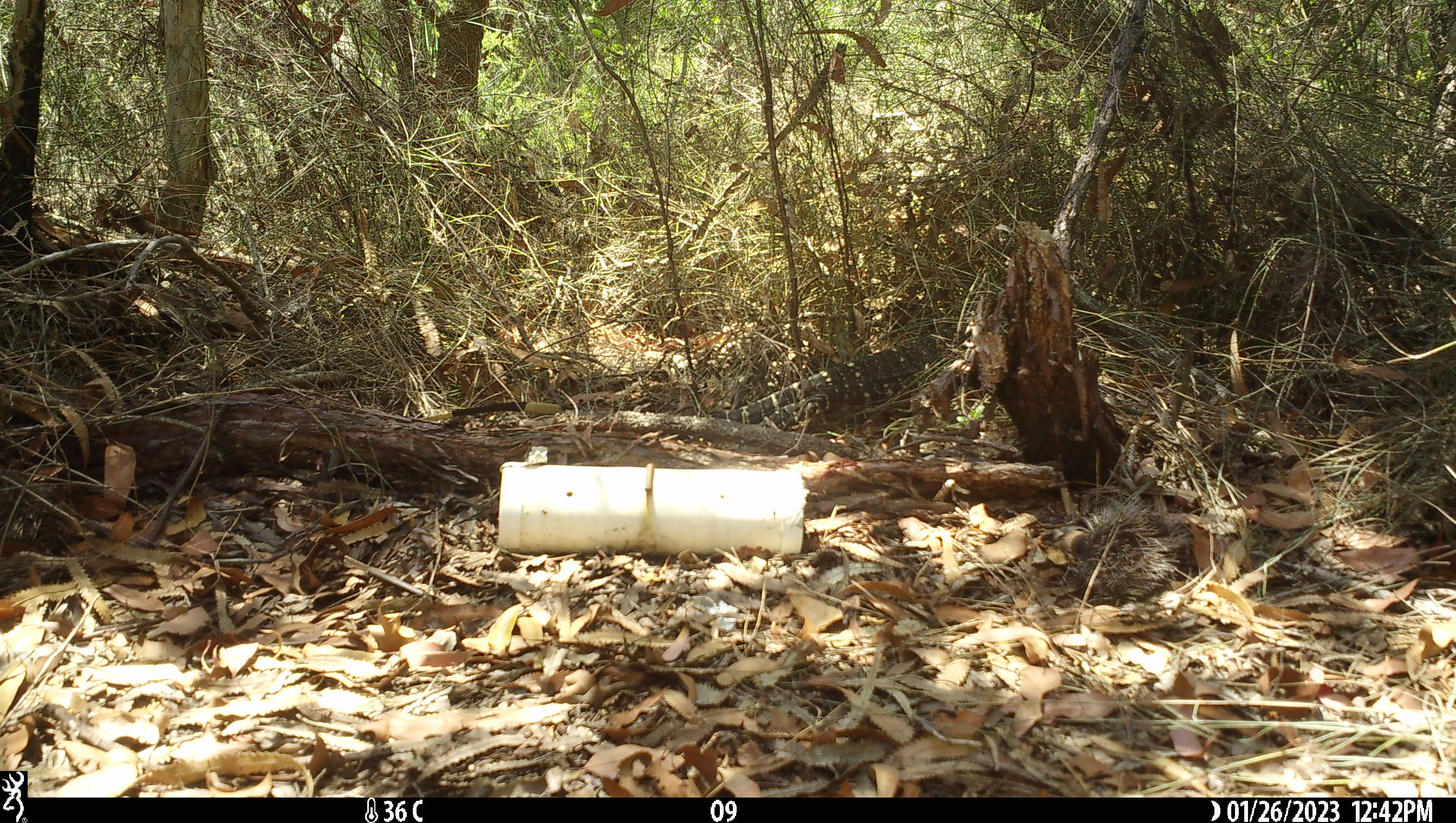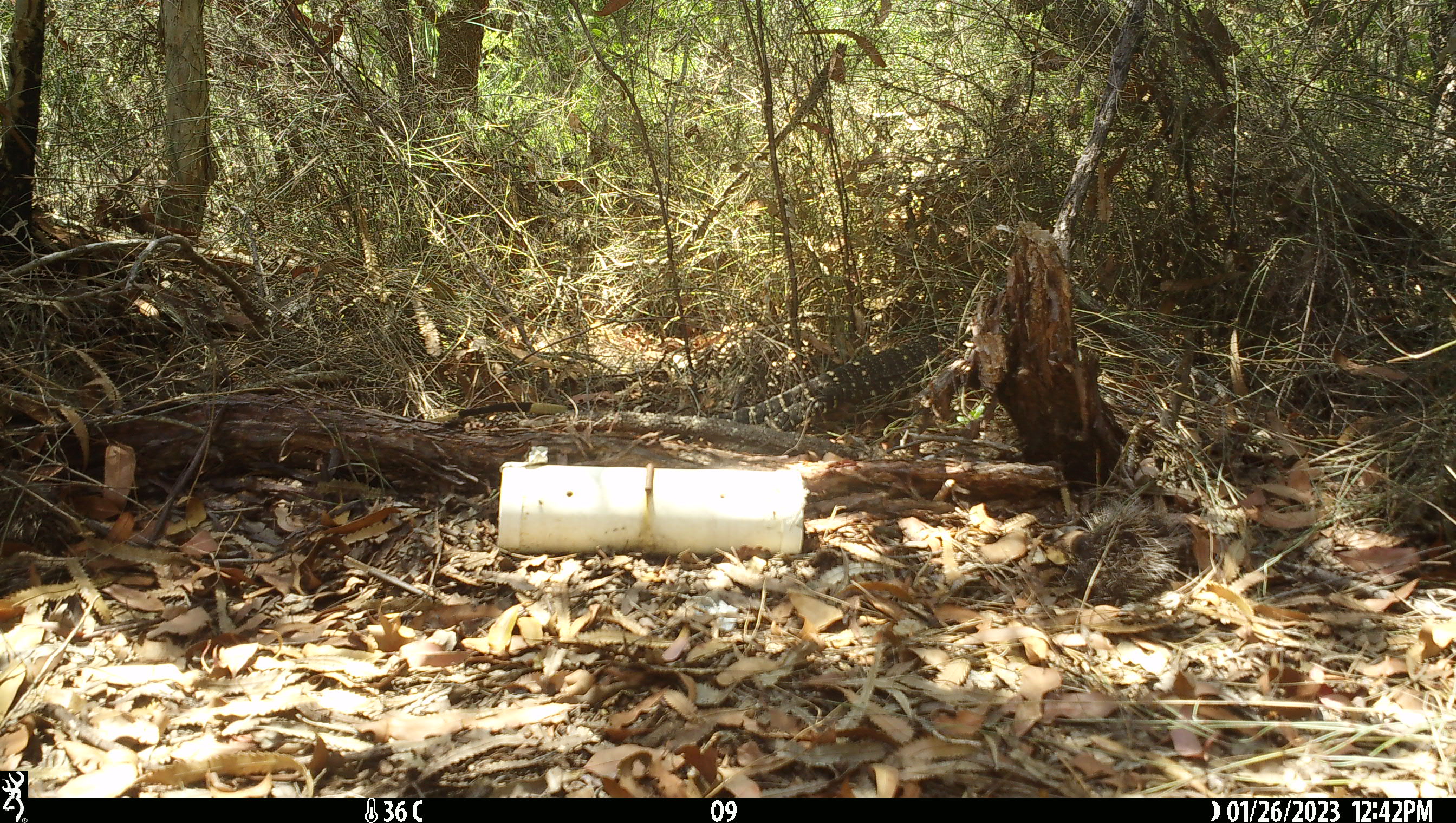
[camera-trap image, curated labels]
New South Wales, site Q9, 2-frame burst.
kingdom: Animalia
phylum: Chordata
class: Reptilia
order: Squamata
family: Varanidae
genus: Varanus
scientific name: Varanus varius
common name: lace monitor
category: goanna